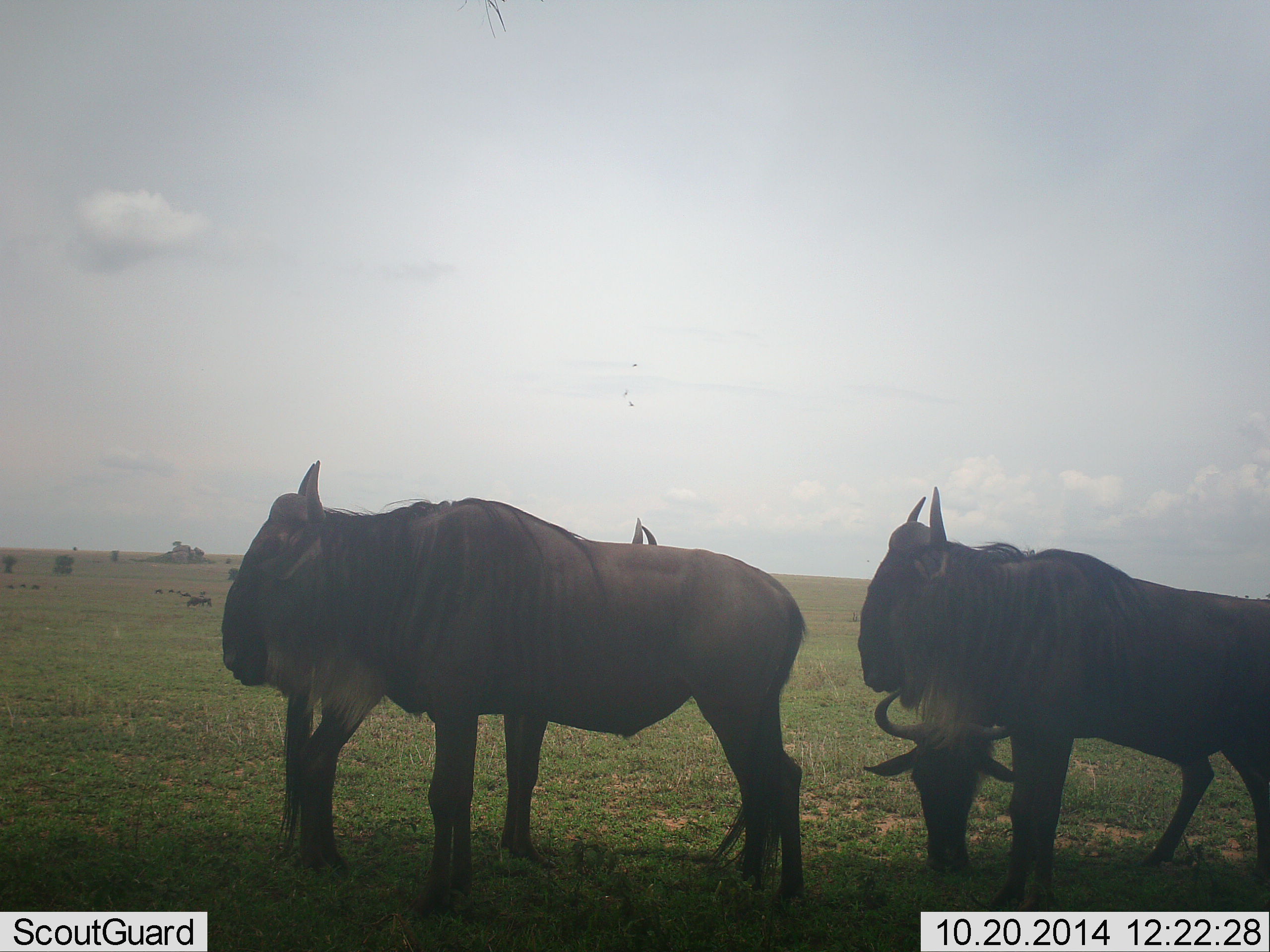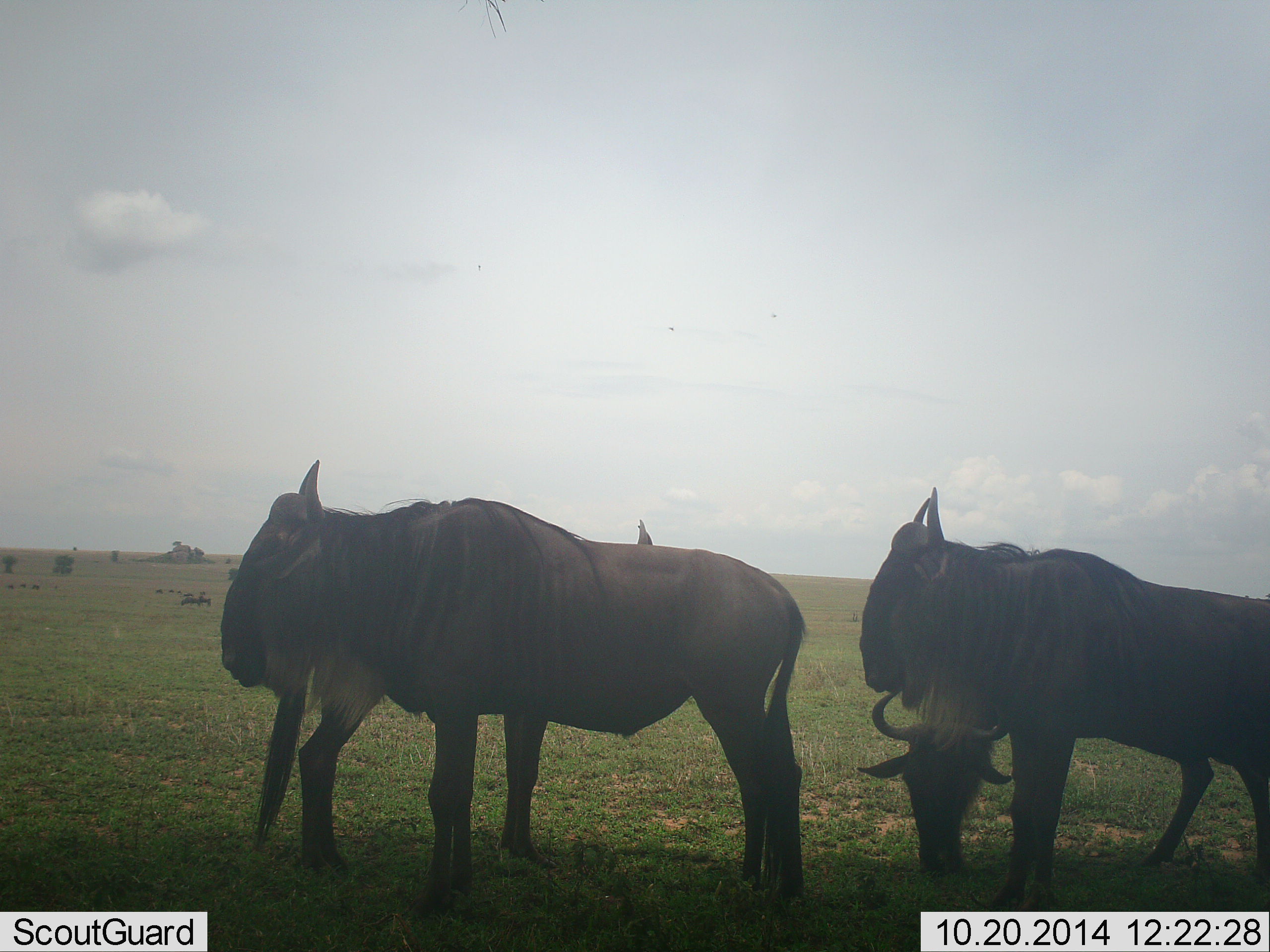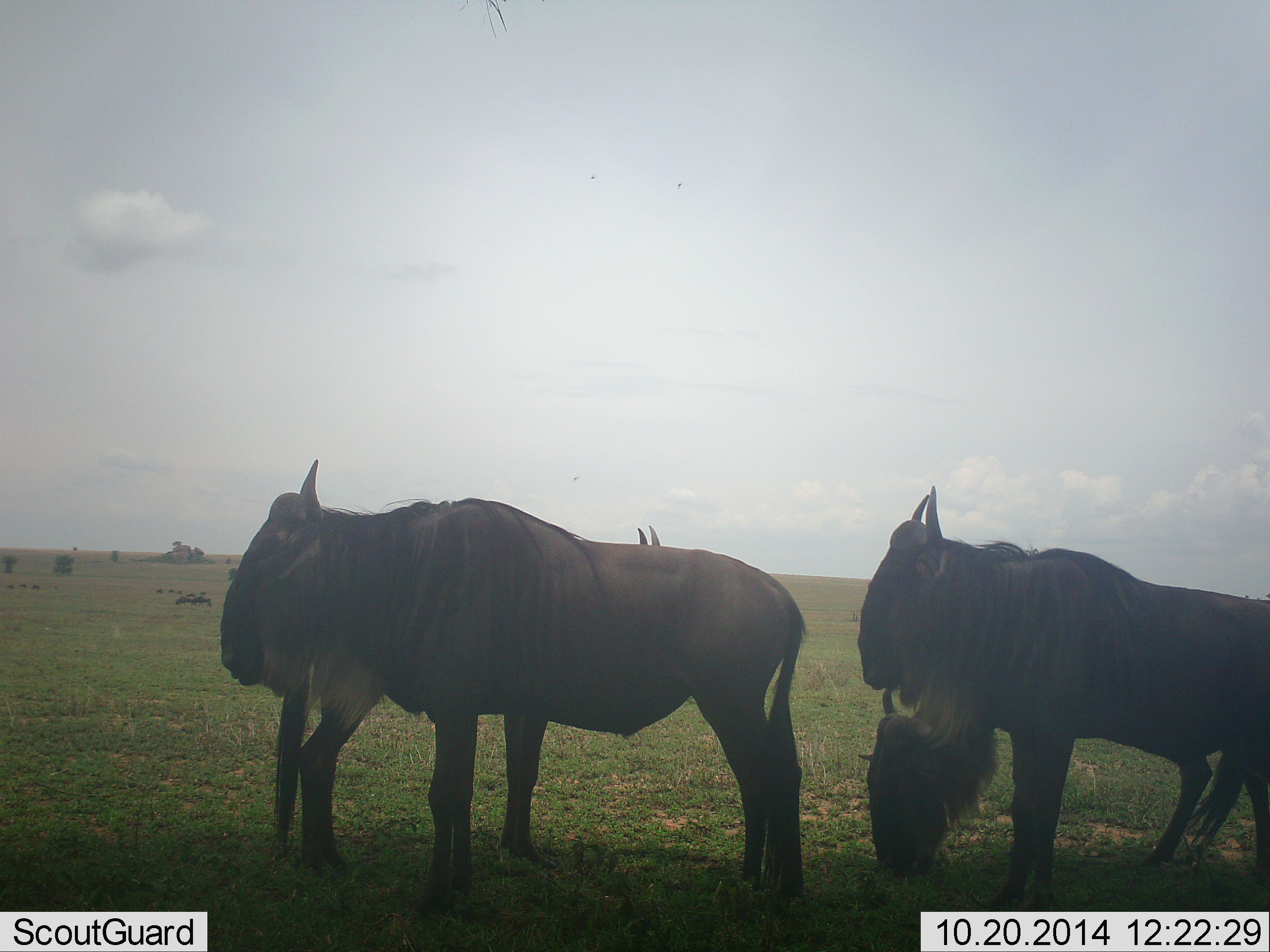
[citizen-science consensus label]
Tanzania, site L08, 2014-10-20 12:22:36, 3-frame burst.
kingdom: Animalia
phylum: Chordata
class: Mammalia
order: Artiodactyla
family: Bovidae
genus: Connochaetes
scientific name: Connochaetes taurinus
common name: blue wildebeest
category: wildebeest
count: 4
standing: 100%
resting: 10%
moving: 10%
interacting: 10%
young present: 0%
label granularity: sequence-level